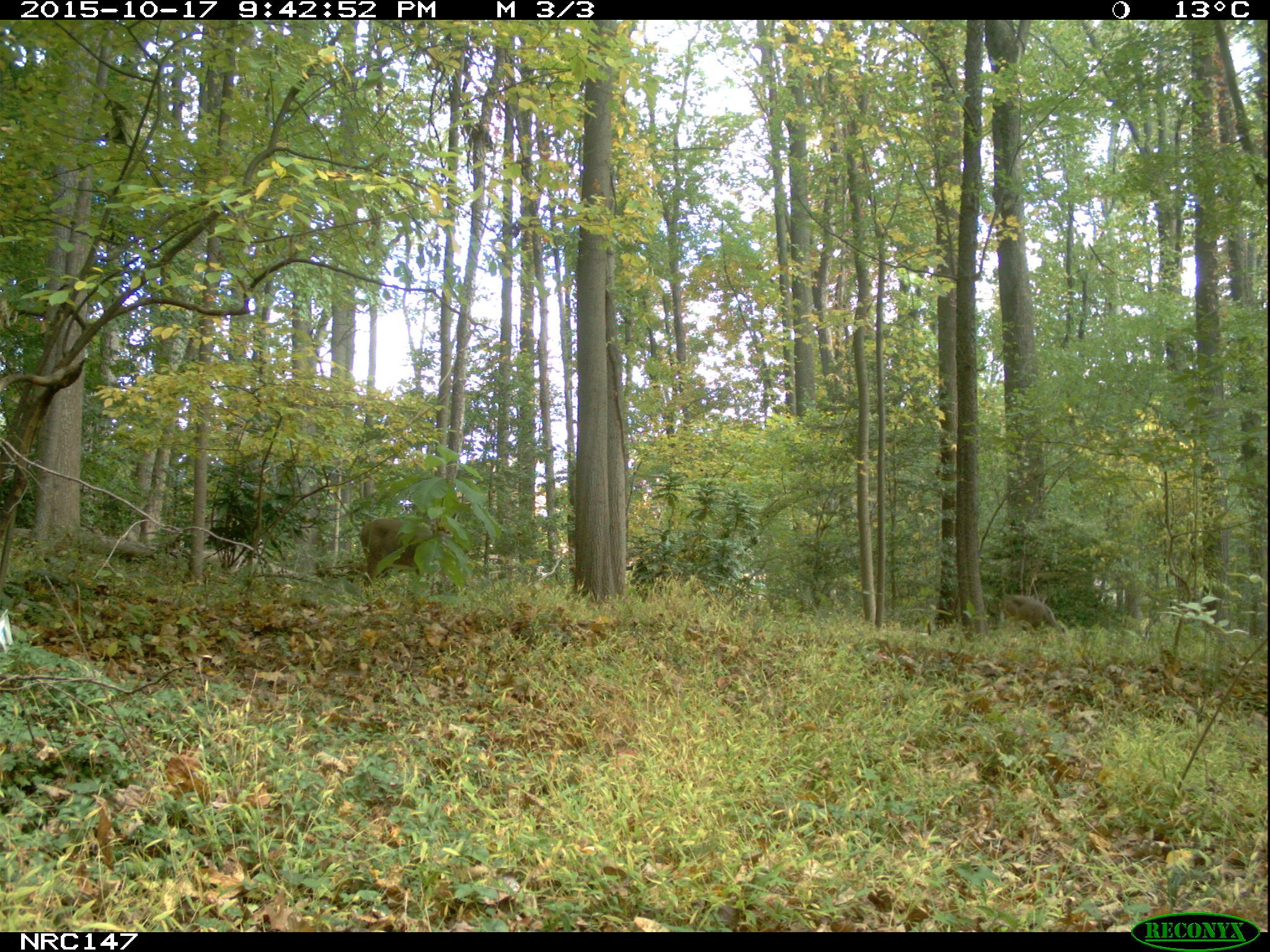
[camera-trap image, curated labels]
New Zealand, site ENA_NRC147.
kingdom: Animalia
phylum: Chordata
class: Mammalia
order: Artiodactyla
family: Cervidae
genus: Odocoileus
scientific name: Odocoileus virginianus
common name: white-tailed deer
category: white tailed deer